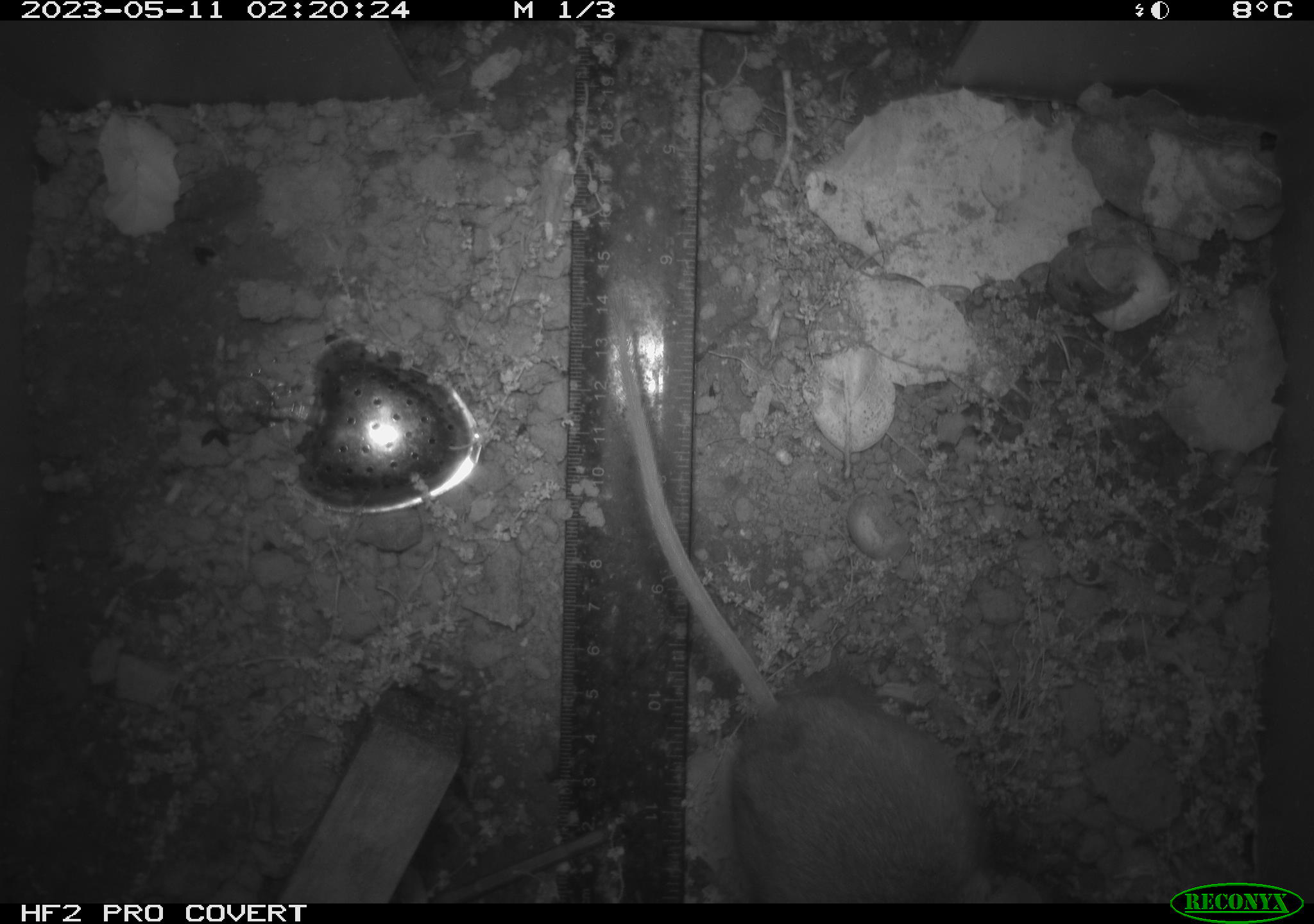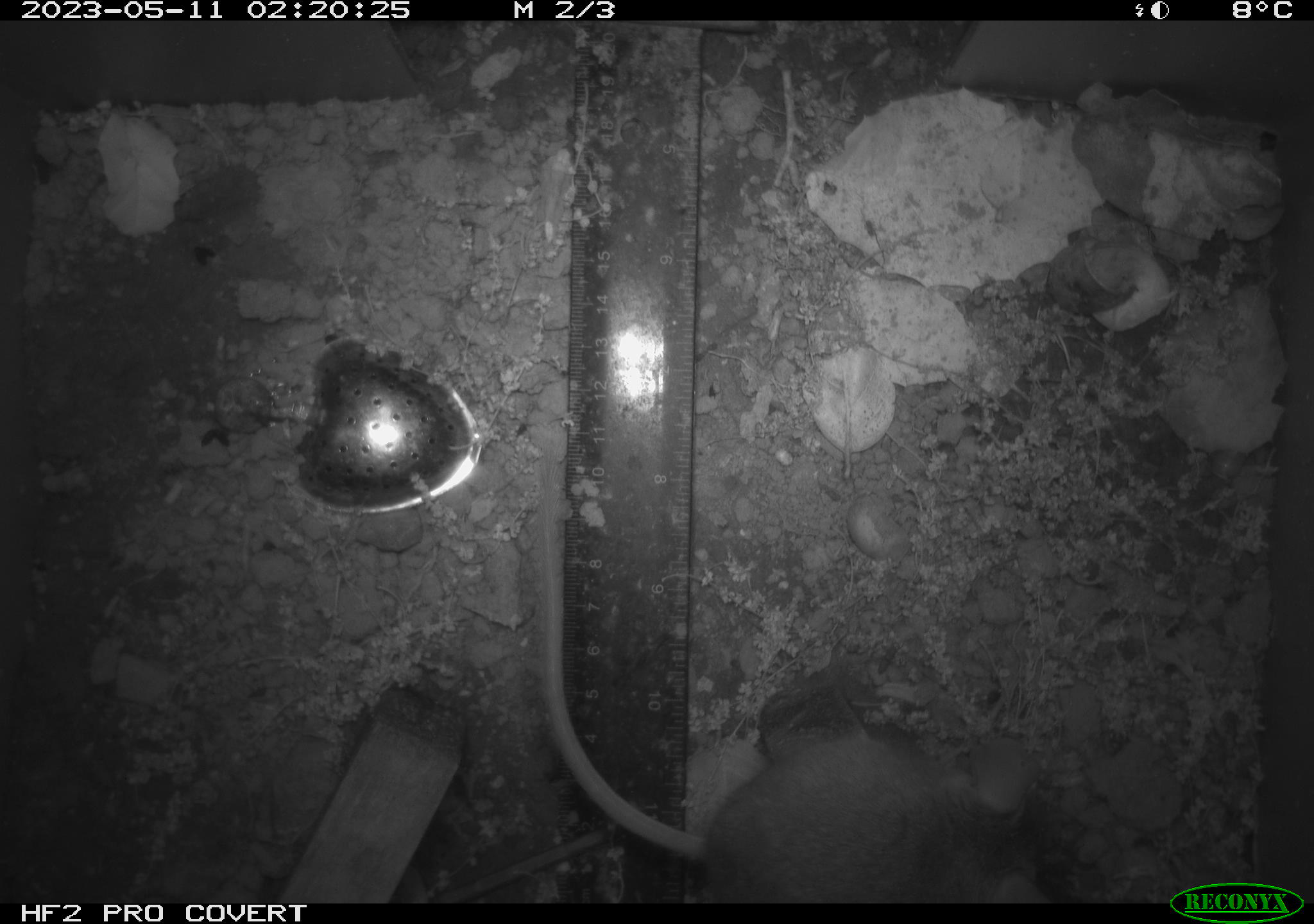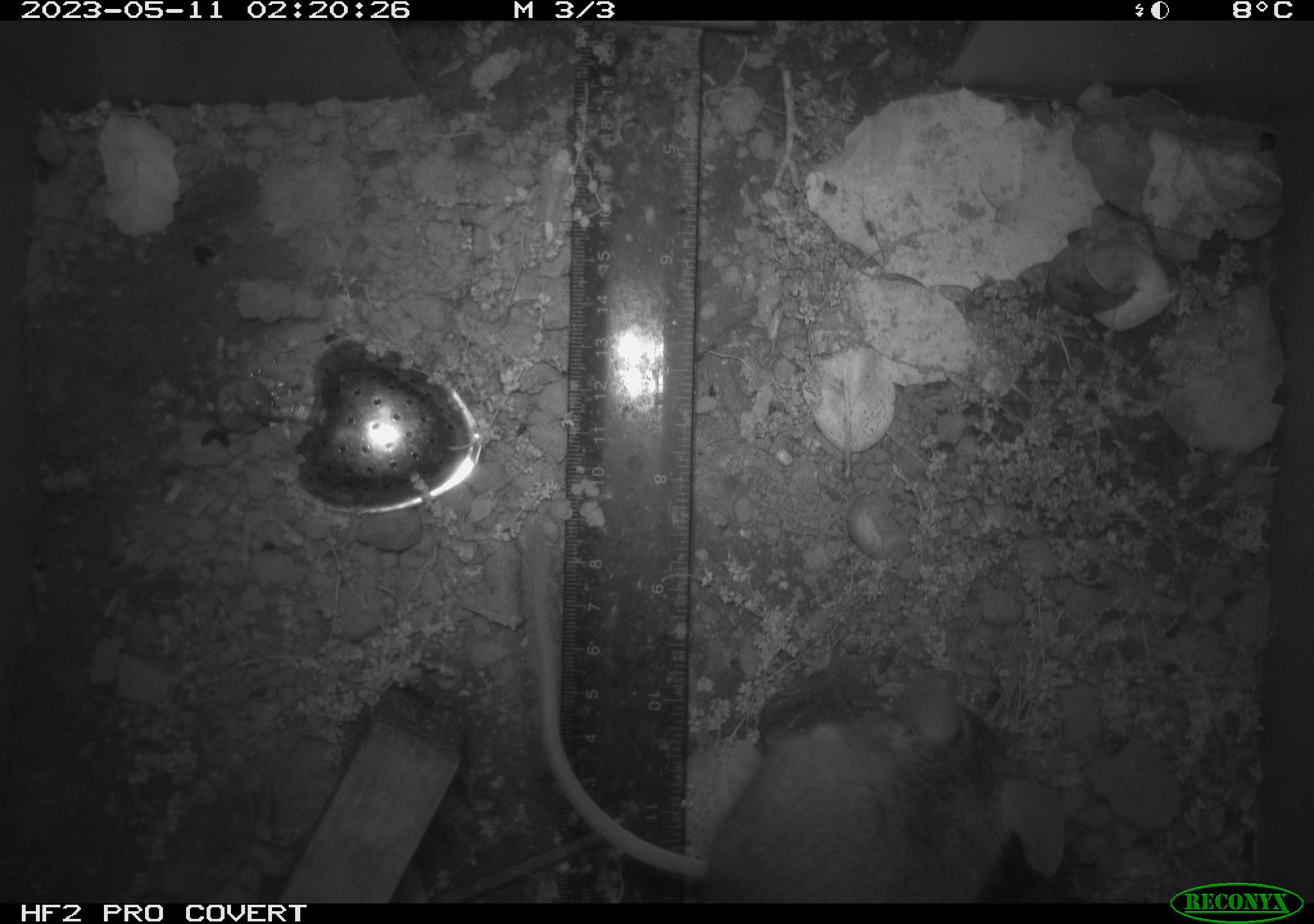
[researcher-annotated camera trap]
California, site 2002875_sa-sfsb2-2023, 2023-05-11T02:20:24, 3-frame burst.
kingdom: Animalia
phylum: Chordata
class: Mammalia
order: Rodentia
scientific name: Rodentia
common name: mouse species